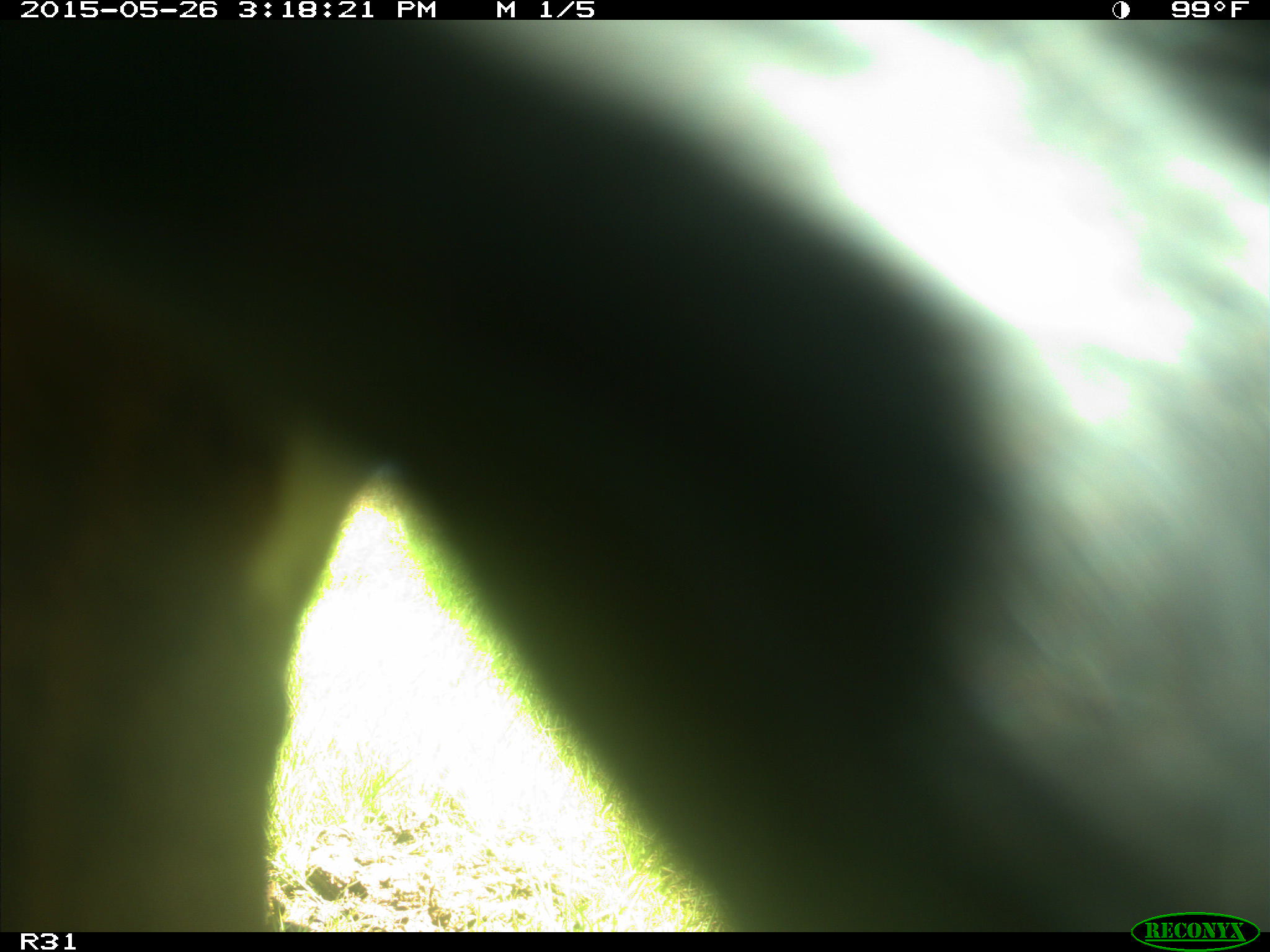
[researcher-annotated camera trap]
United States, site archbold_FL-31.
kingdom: Animalia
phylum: Chordata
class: Mammalia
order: Artiodactyla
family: Bovidae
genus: Bos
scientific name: Bos taurus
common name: domestic cow